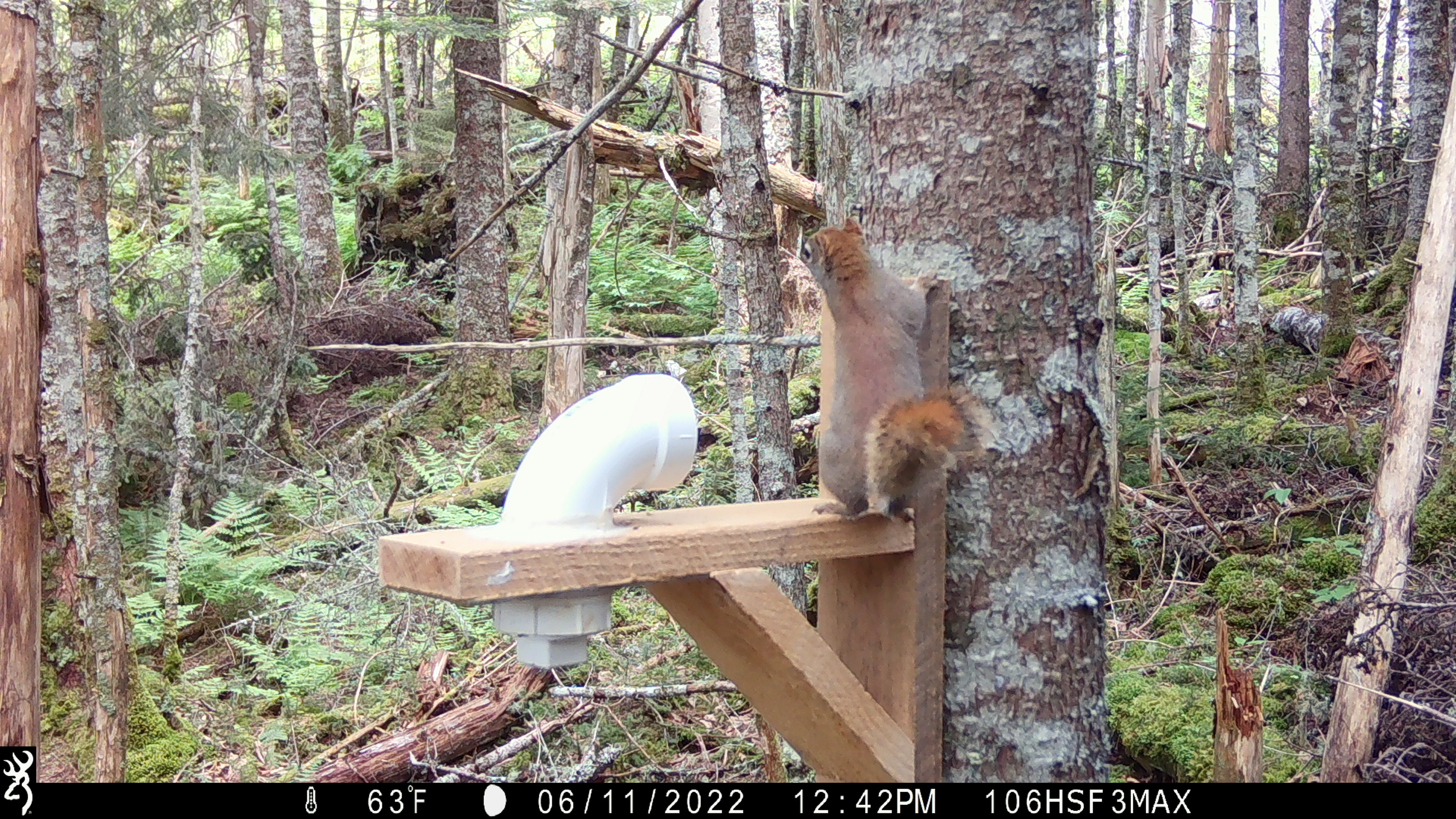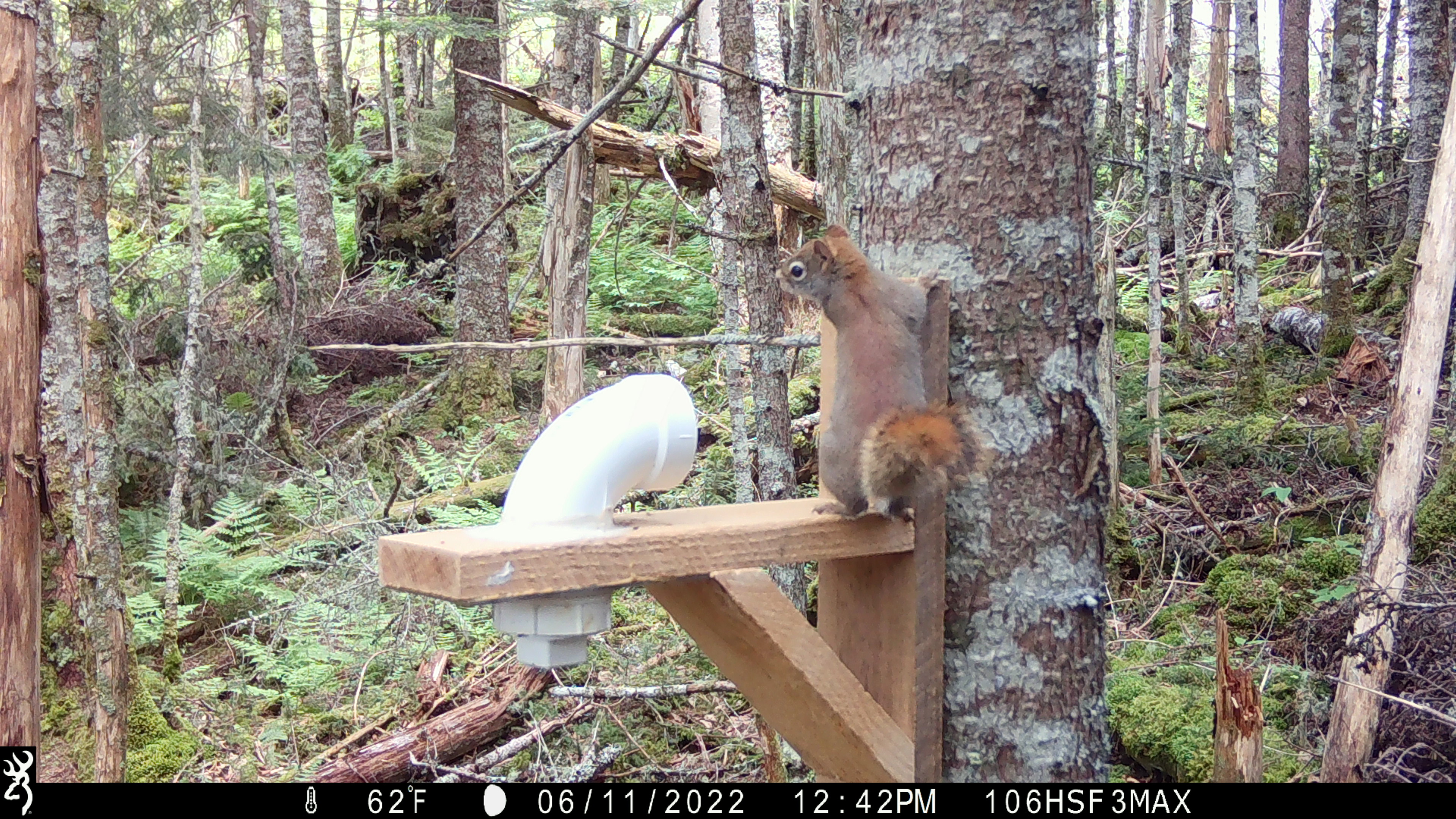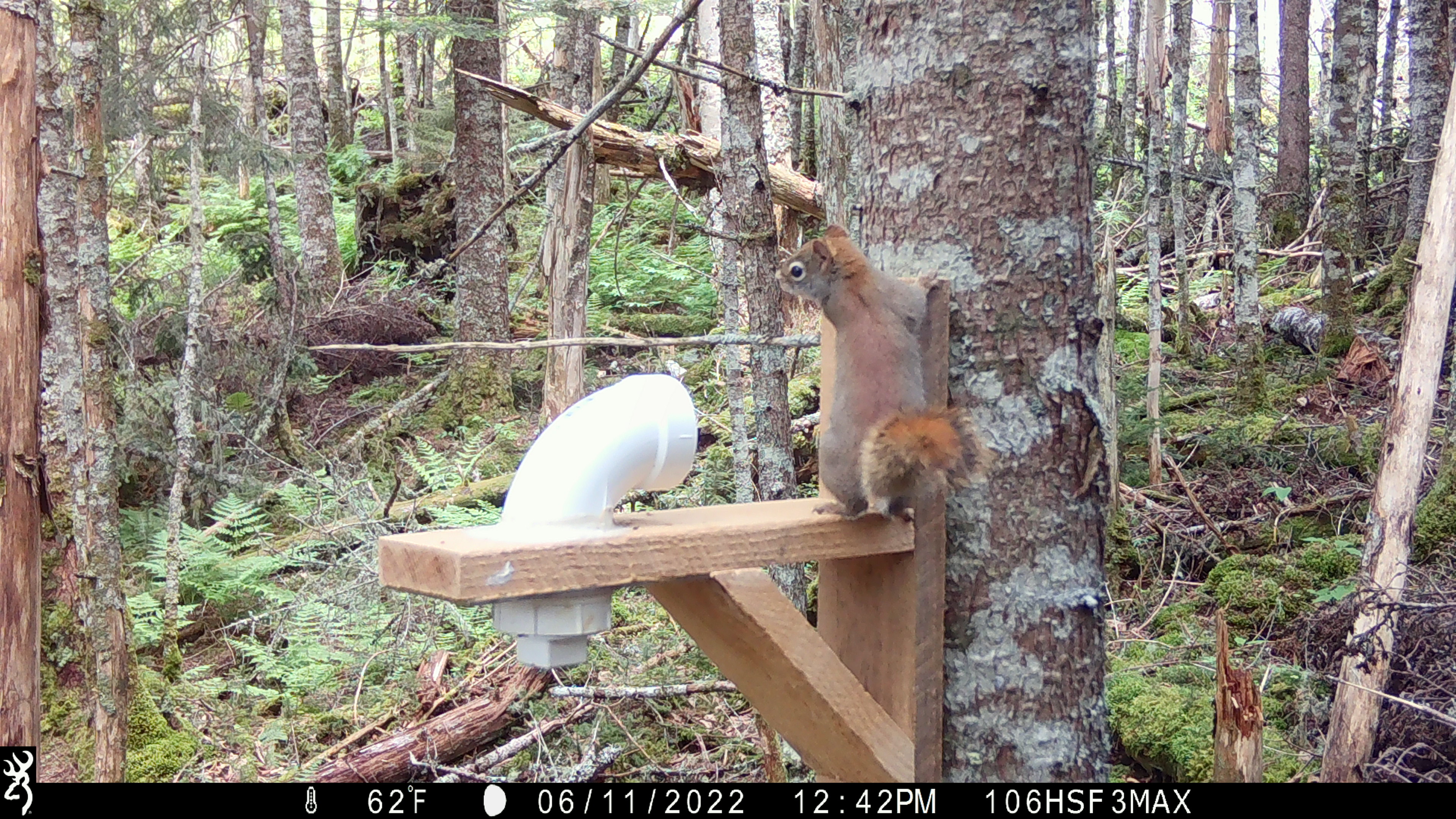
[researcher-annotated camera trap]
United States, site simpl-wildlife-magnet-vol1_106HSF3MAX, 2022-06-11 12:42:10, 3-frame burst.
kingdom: Animalia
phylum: Chordata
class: Mammalia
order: Rodentia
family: Sciuridae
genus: Tamiasciurus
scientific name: Tamiasciurus hudsonicus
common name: red squirrel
Red squirrel (Tamiasciurus hudsonicus).